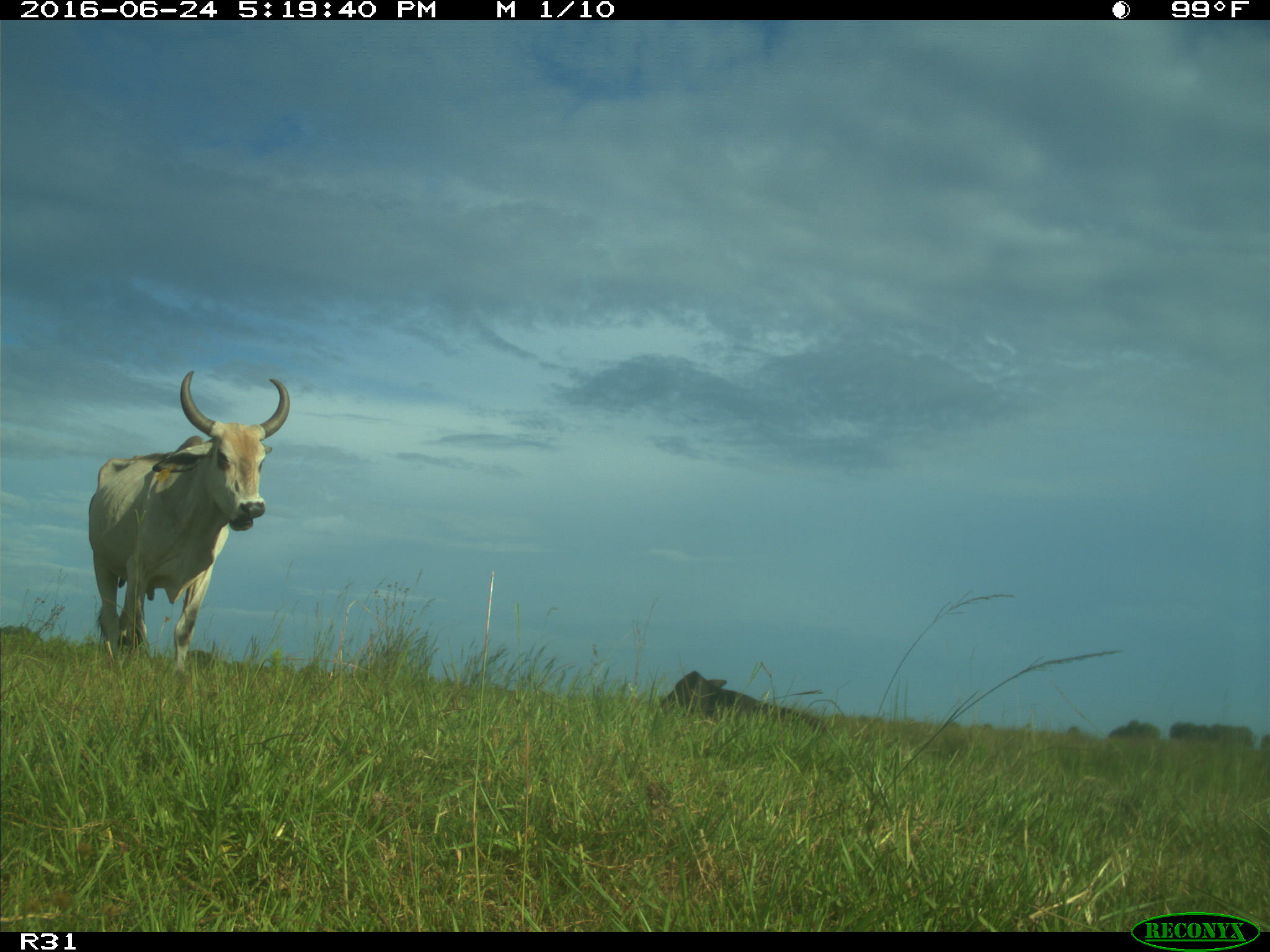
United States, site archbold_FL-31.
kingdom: Animalia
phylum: Chordata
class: Mammalia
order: Artiodactyla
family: Bovidae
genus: Bos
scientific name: Bos taurus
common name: domestic cow